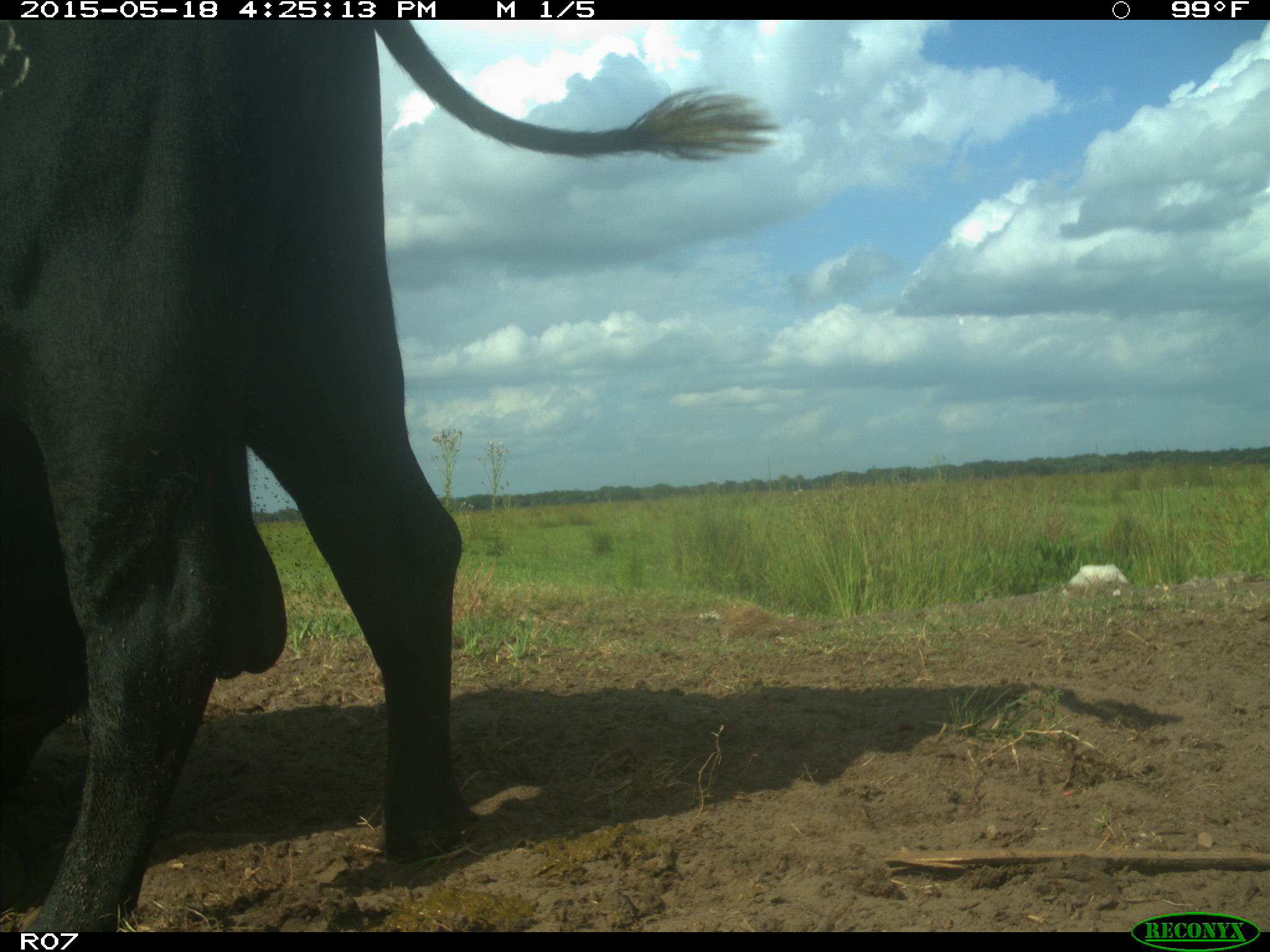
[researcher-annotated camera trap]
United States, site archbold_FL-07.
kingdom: Animalia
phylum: Chordata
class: Mammalia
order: Artiodactyla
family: Bovidae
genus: Bos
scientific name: Bos taurus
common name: domestic cow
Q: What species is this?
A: Bos taurus (domestic cow).